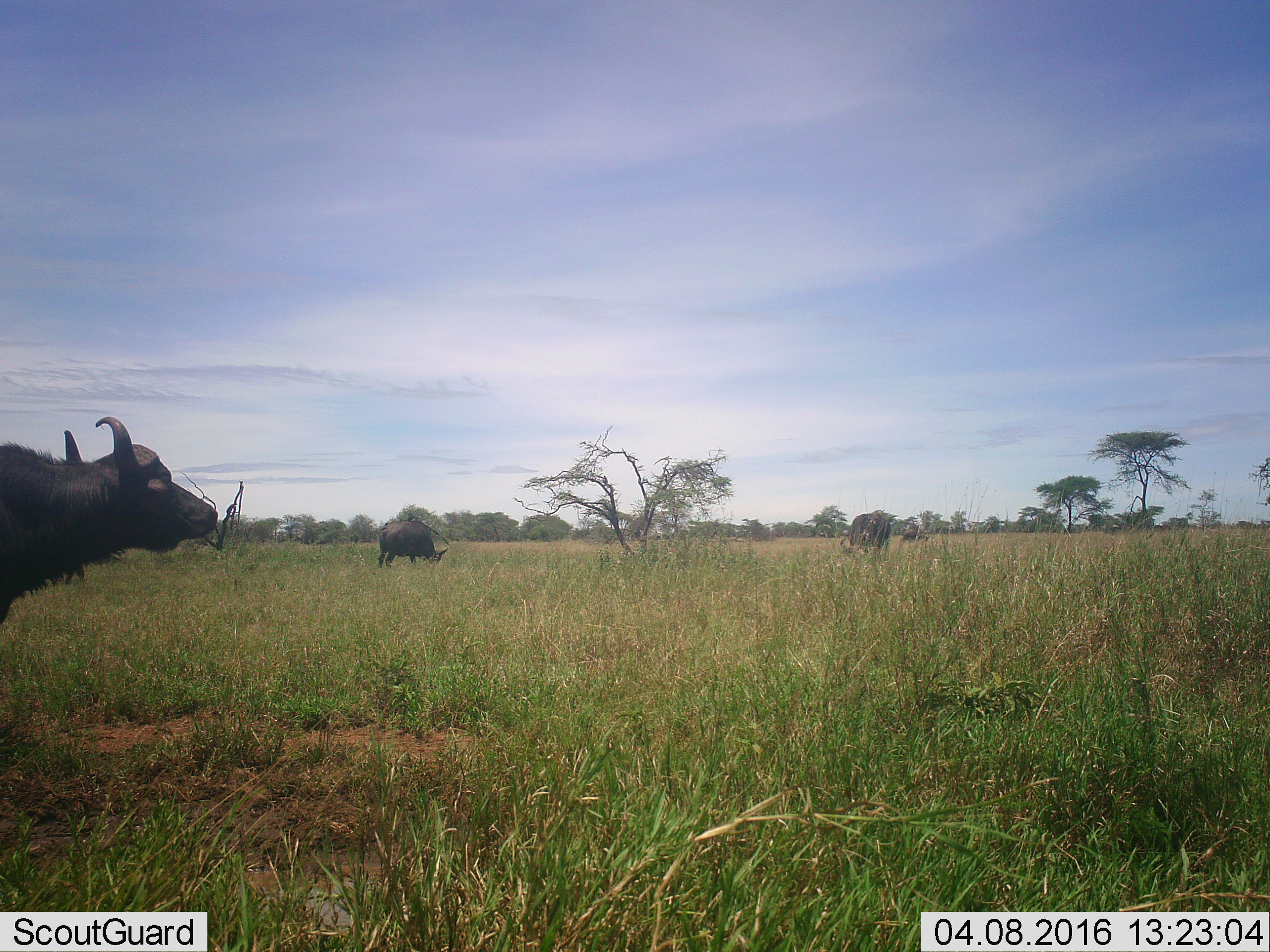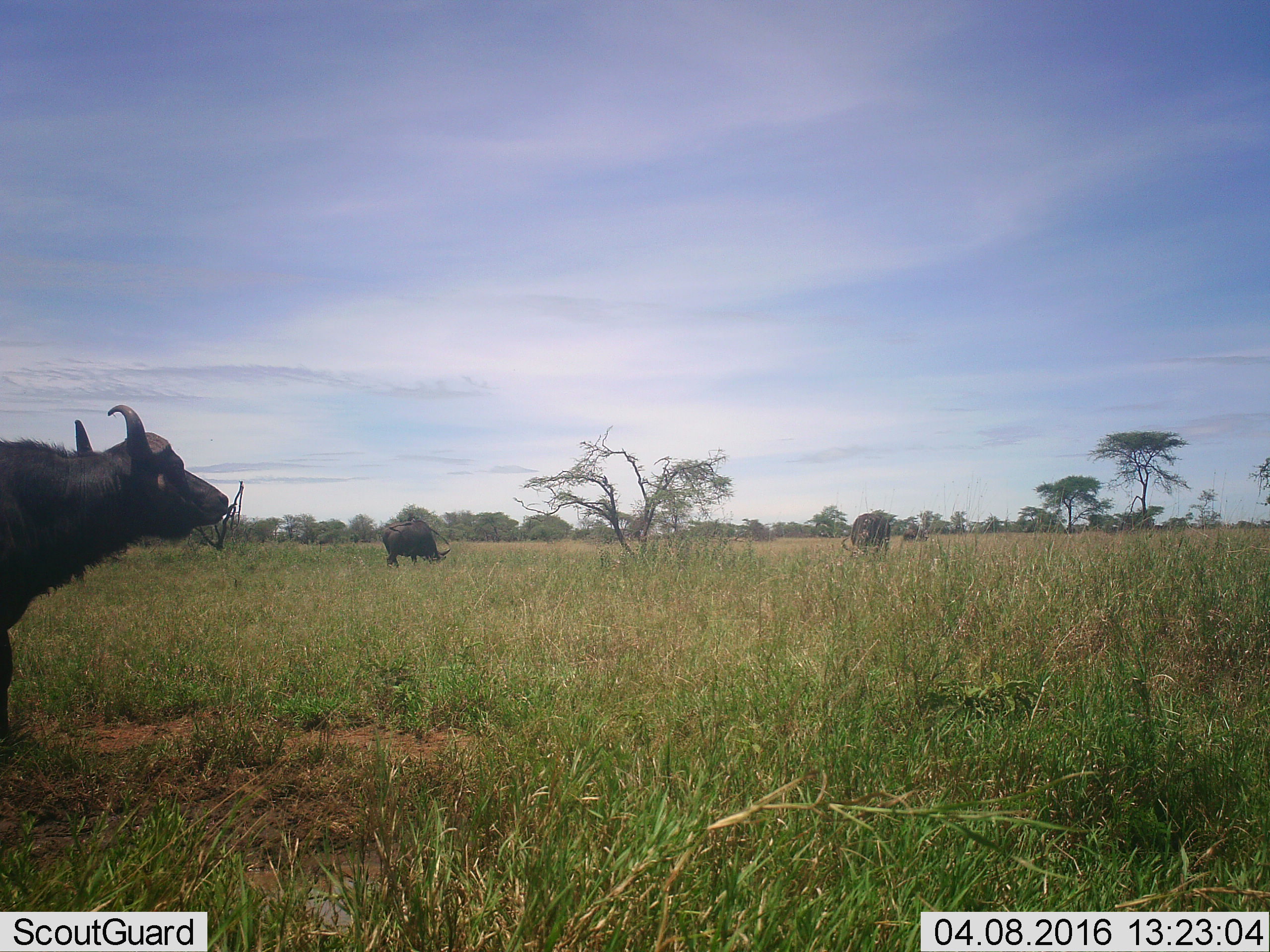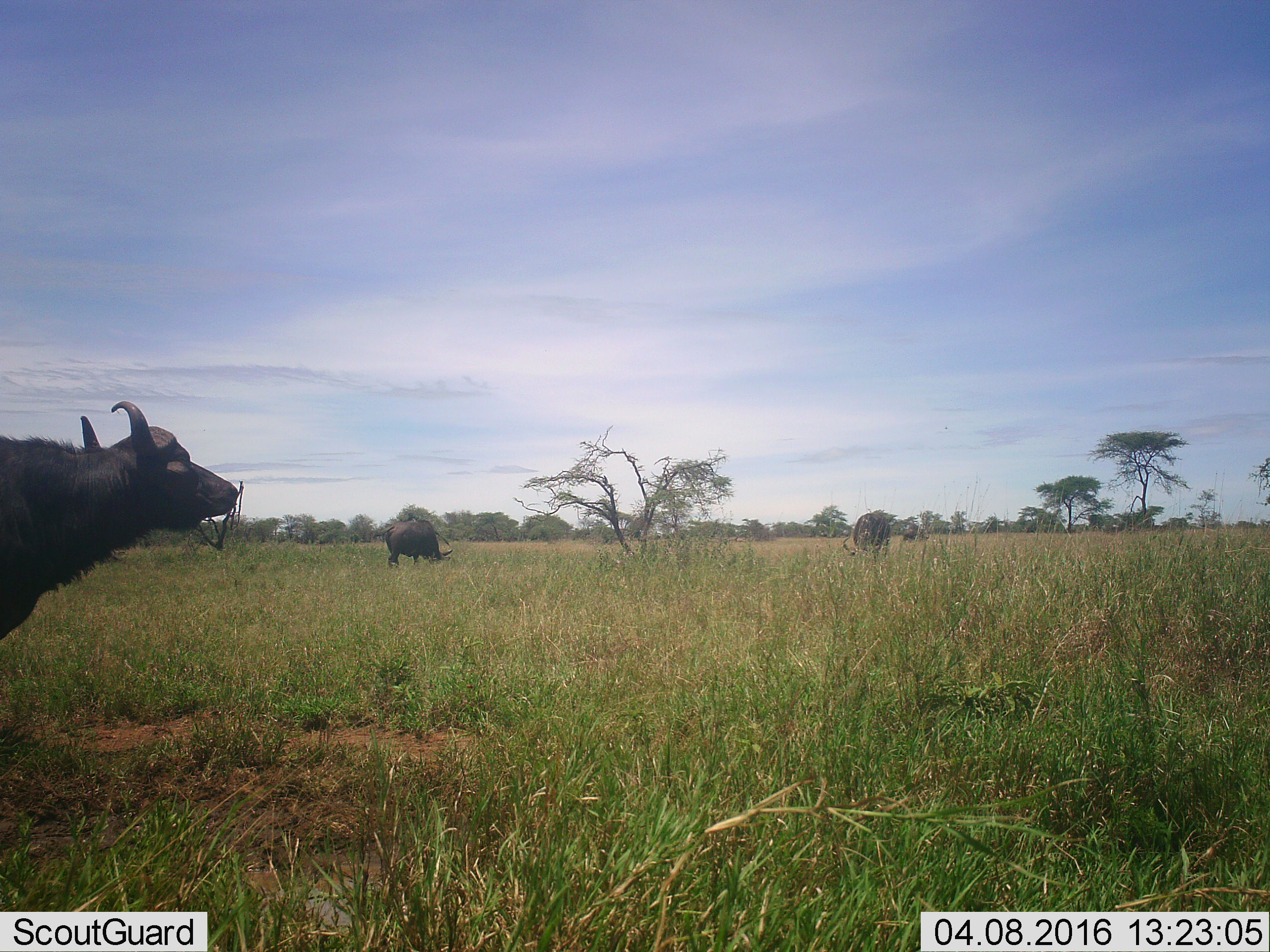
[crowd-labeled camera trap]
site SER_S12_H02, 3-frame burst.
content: unidentified animal